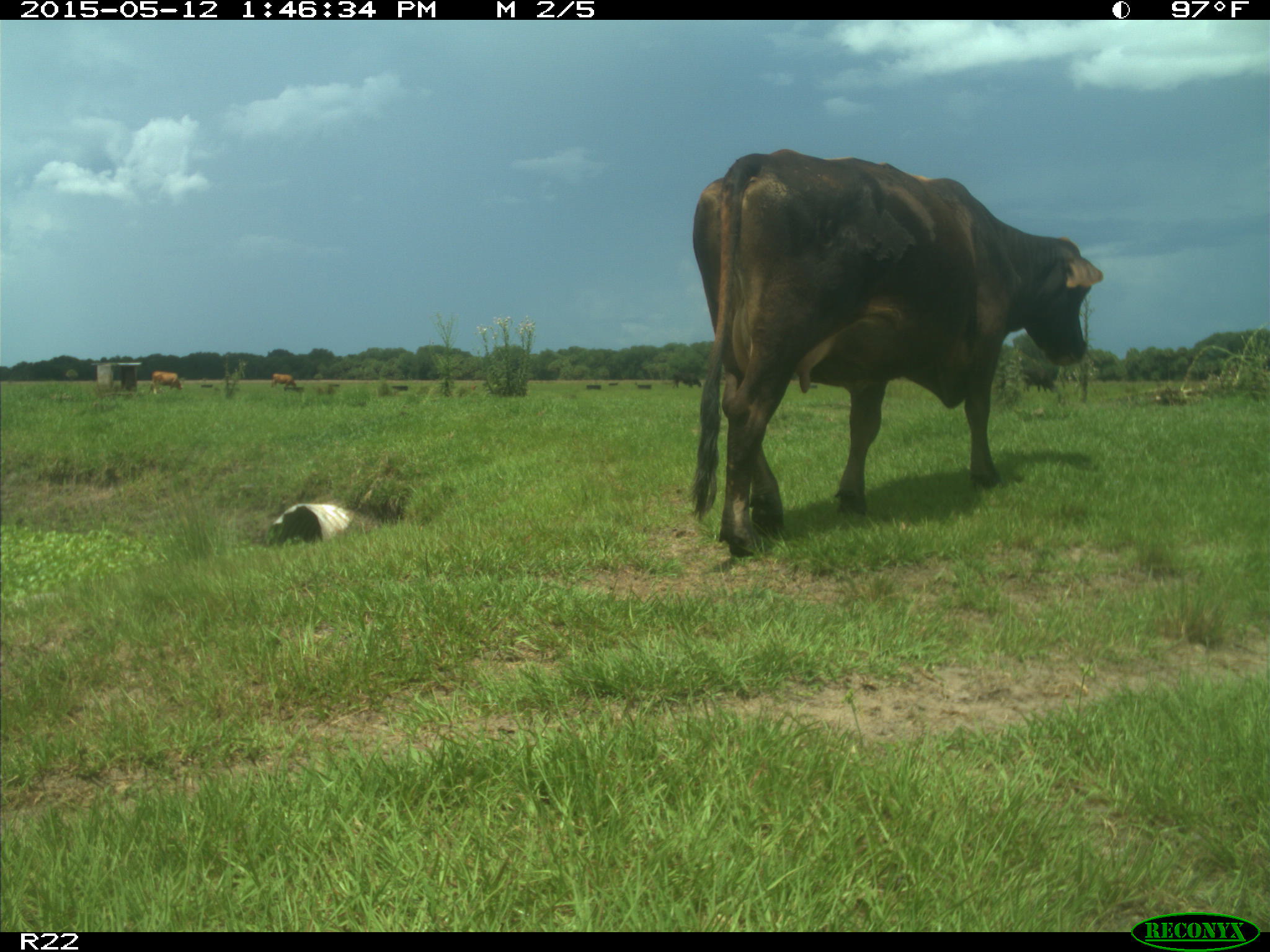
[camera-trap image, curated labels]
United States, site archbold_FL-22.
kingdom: Animalia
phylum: Chordata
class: Mammalia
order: Artiodactyla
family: Bovidae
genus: Bos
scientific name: Bos taurus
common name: domestic cow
Bos taurus (domestic cow).